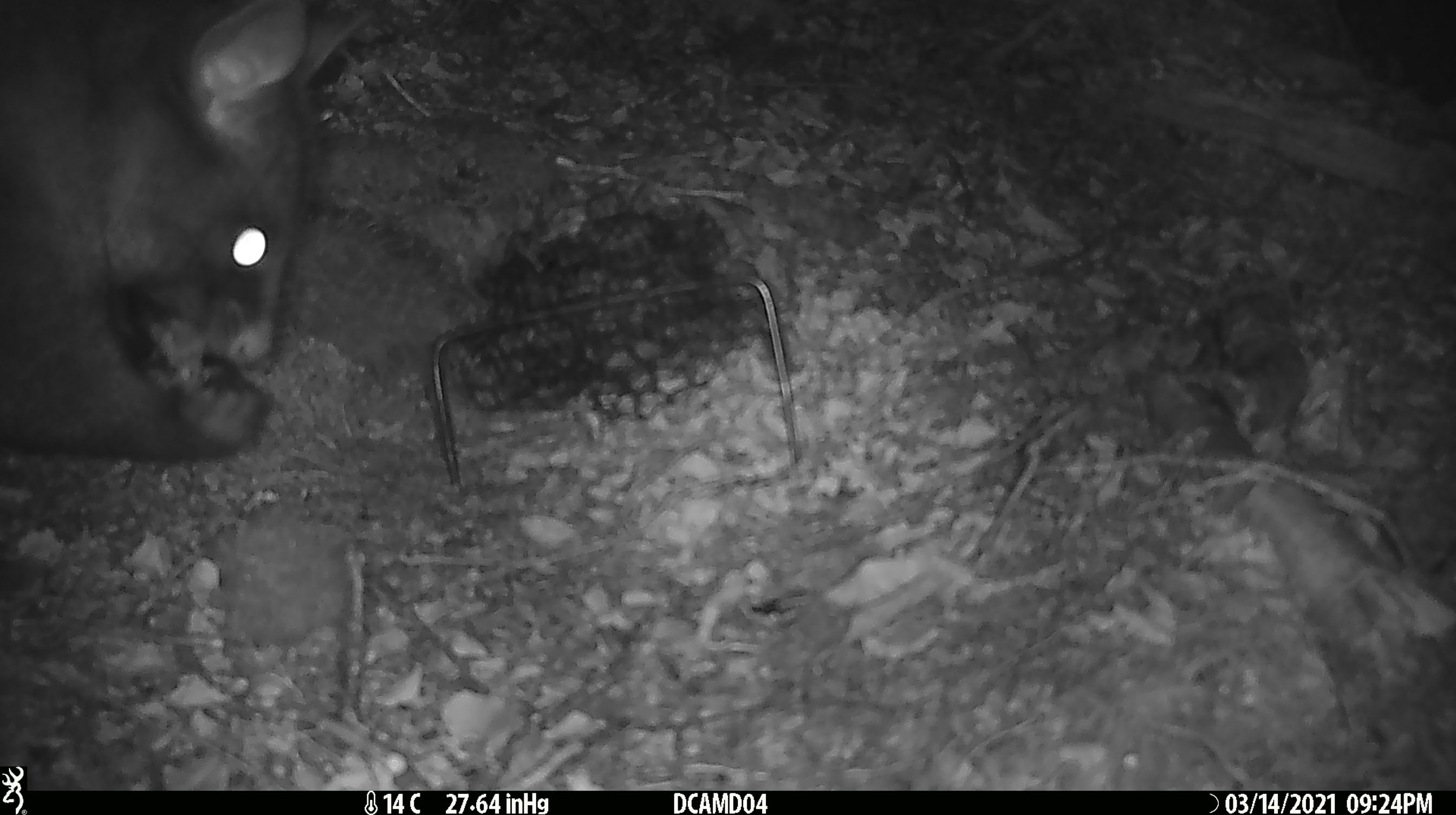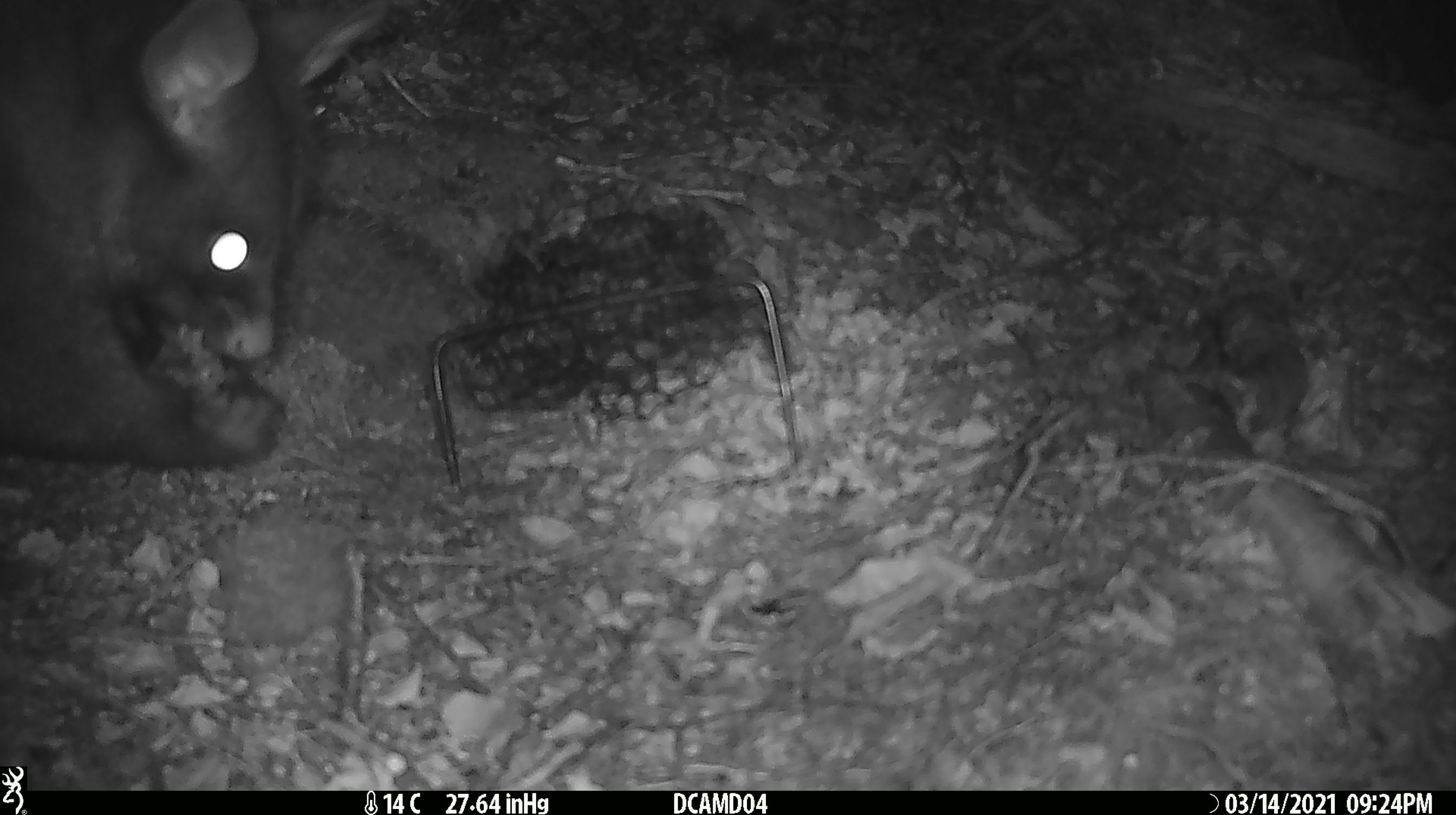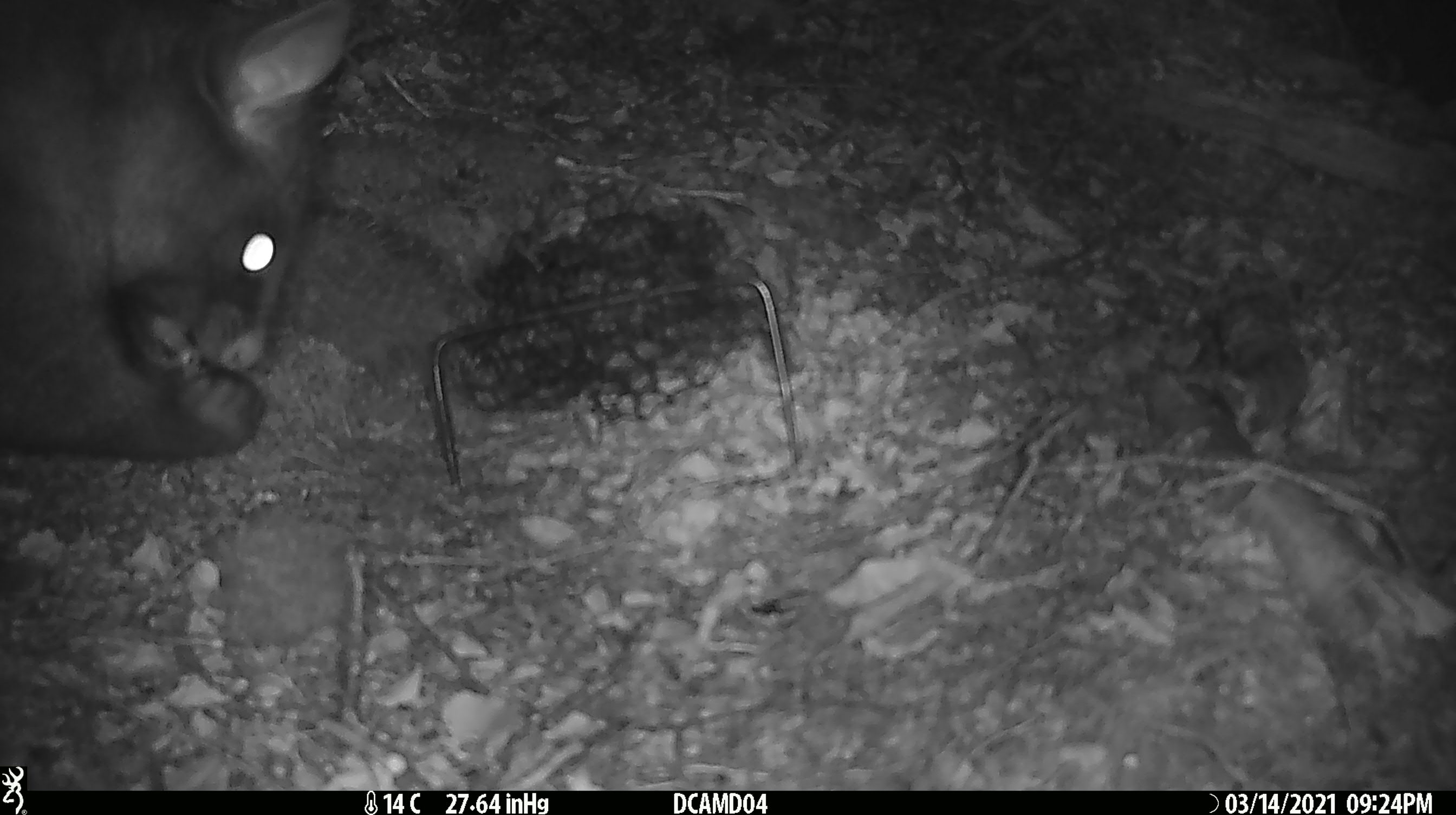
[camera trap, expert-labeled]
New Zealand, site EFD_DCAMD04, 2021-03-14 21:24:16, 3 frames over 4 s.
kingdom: Animalia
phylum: Chordata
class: Mammalia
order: Diprotodontia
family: Phalangeridae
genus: Trichosurus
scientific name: Trichosurus vulpecula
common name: common brushtail possum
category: possum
Possum (common brushtail possum) (Trichosurus vulpecula).